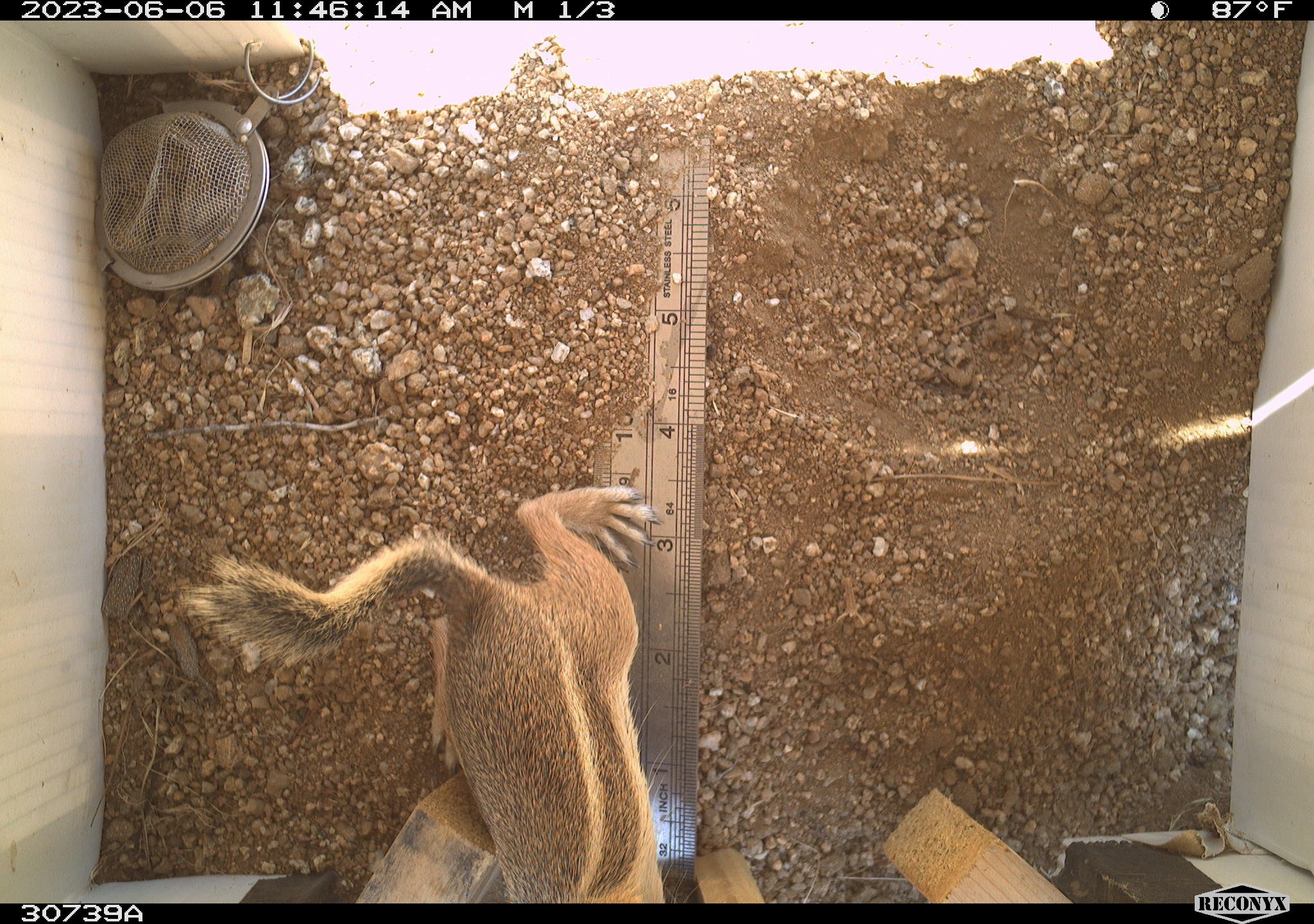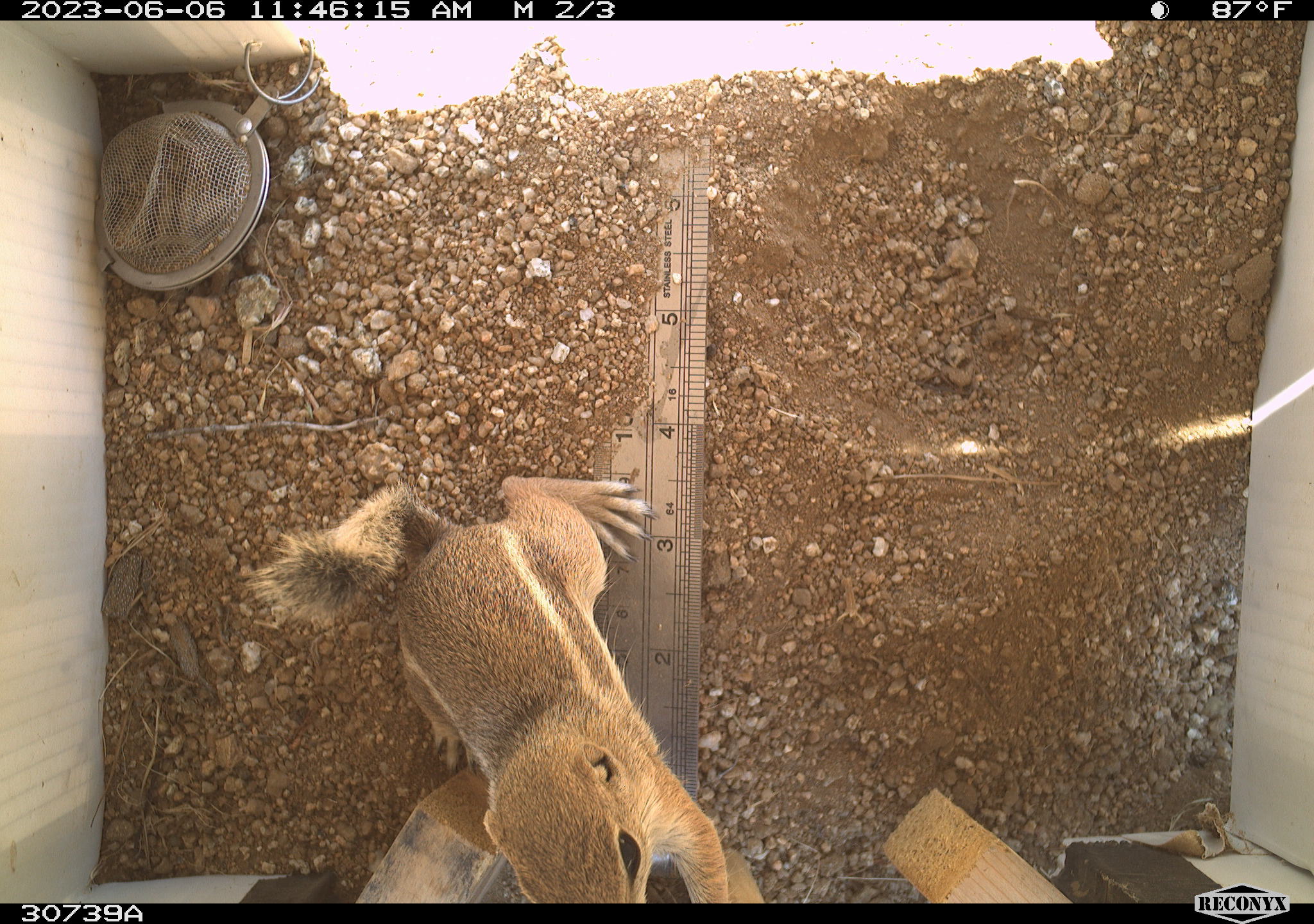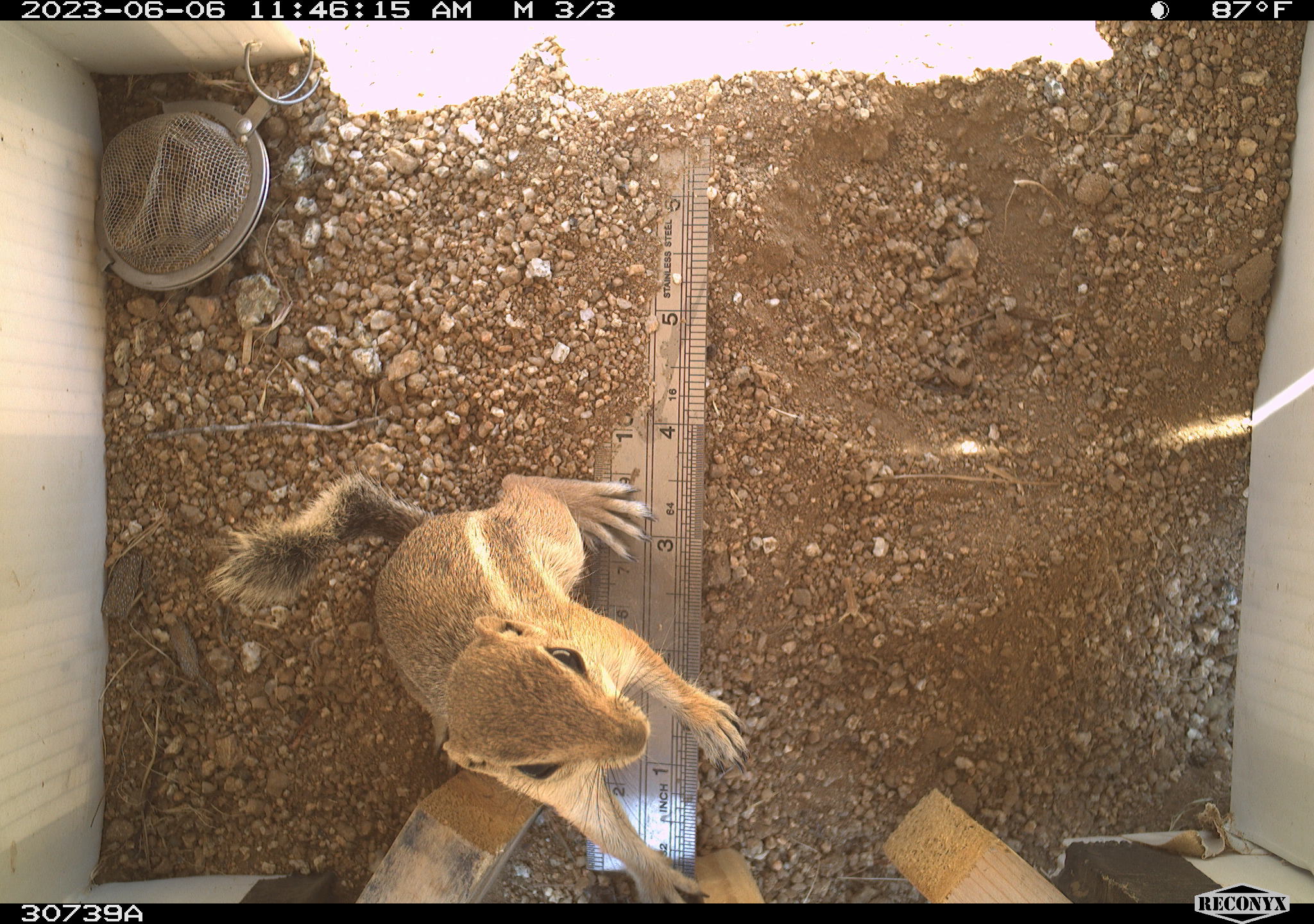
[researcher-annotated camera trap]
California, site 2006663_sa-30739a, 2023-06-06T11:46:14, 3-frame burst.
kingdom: Animalia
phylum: Chordata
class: Mammalia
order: Rodentia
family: Sciuridae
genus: Ammospermophilus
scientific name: Ammospermophilus leucurus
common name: white-tailed antelope squirrel